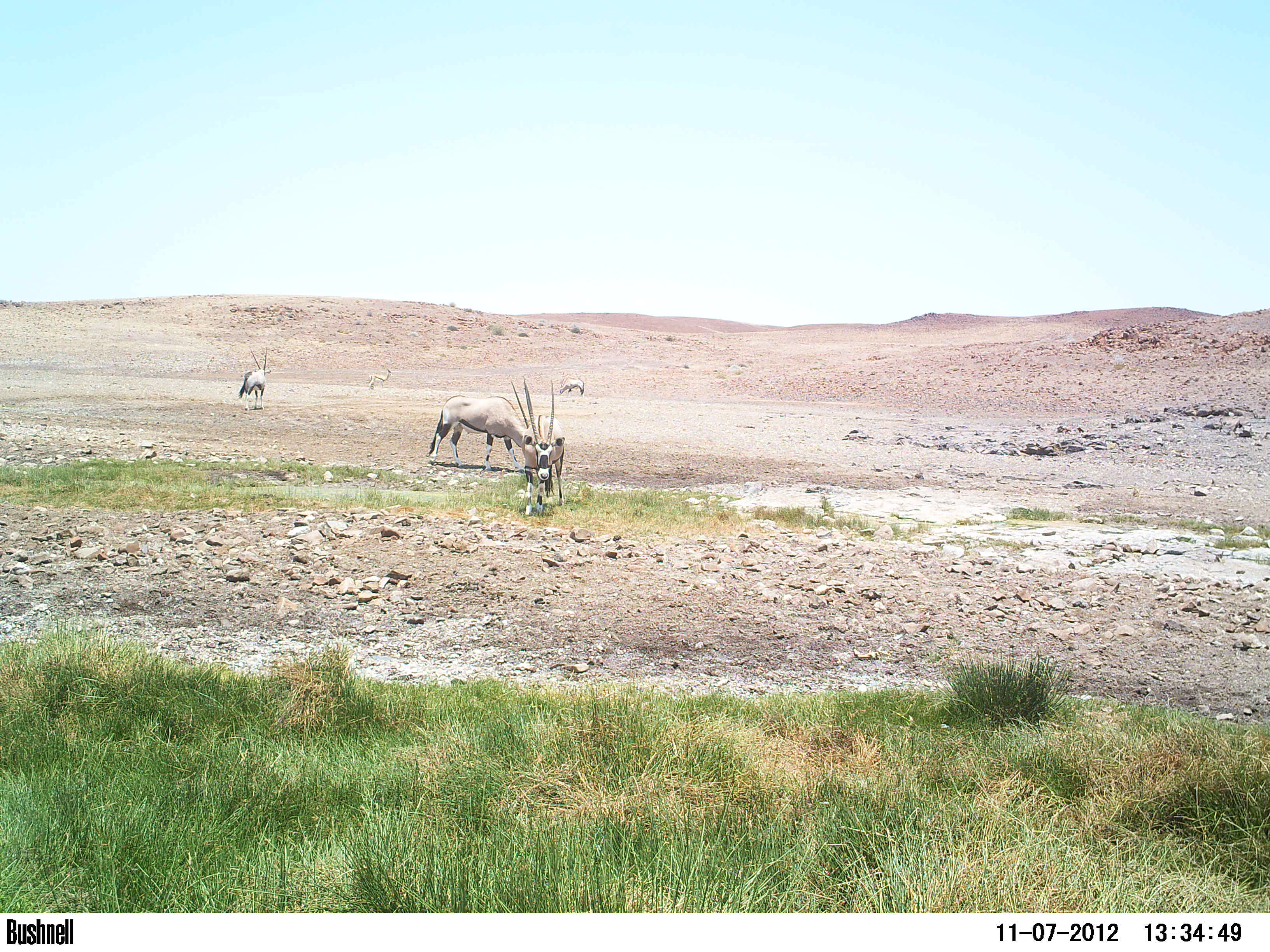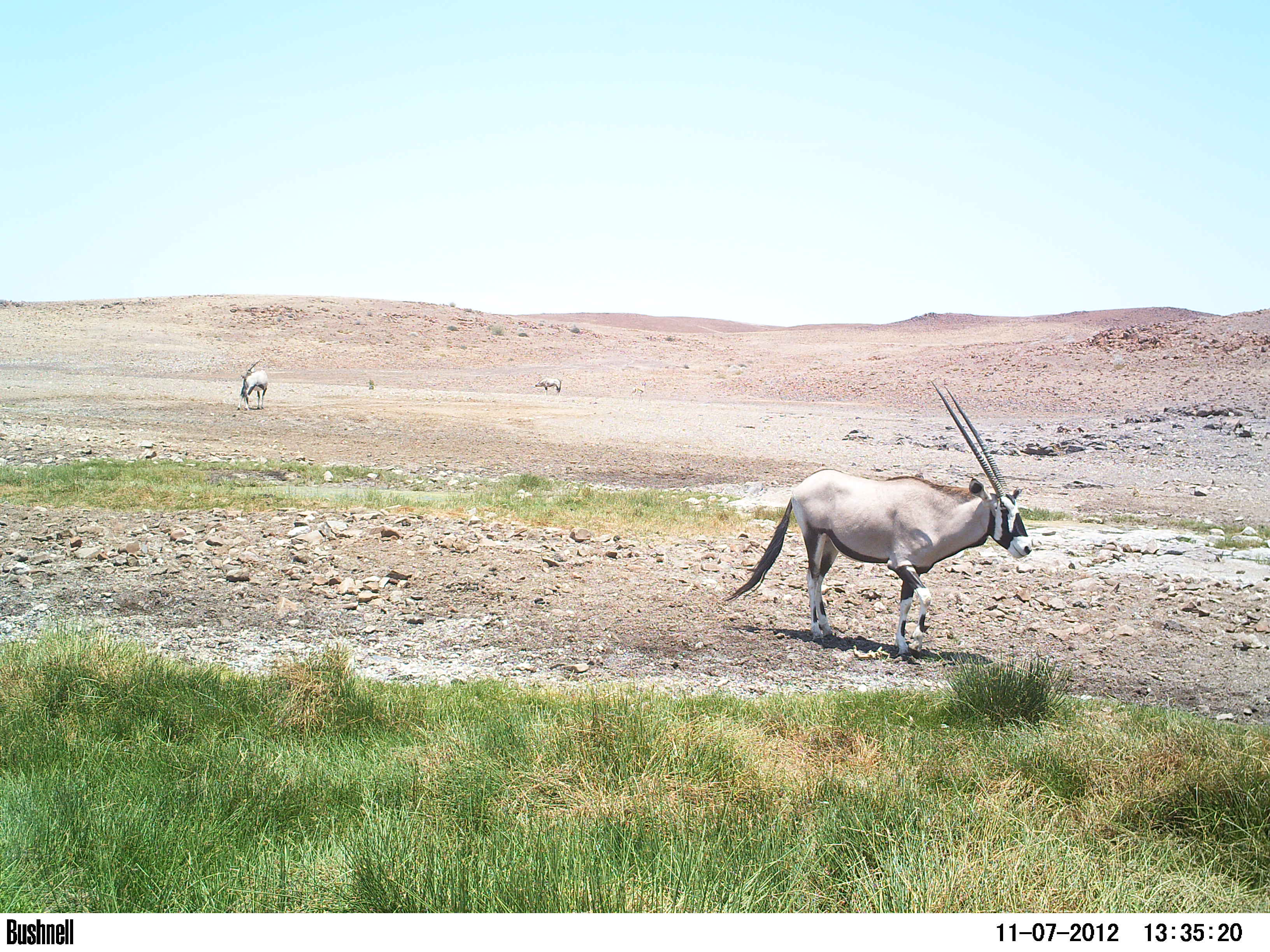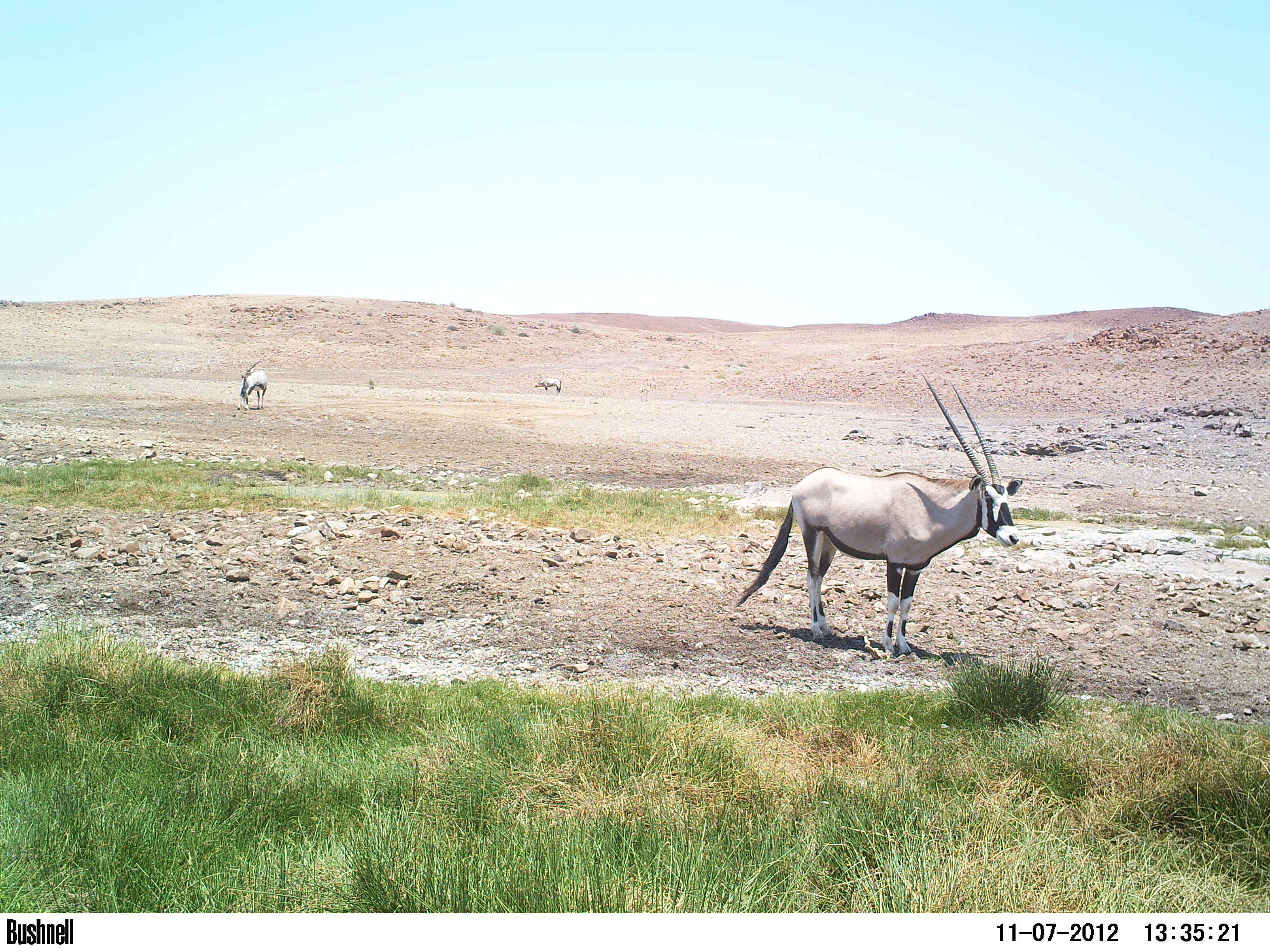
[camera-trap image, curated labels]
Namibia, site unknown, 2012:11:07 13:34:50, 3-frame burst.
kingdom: Animalia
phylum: Chordata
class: Mammalia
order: Artiodactyla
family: Bovidae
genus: Oryx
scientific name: Oryx gazella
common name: gemsbok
Oryx gazella (gemsbok).